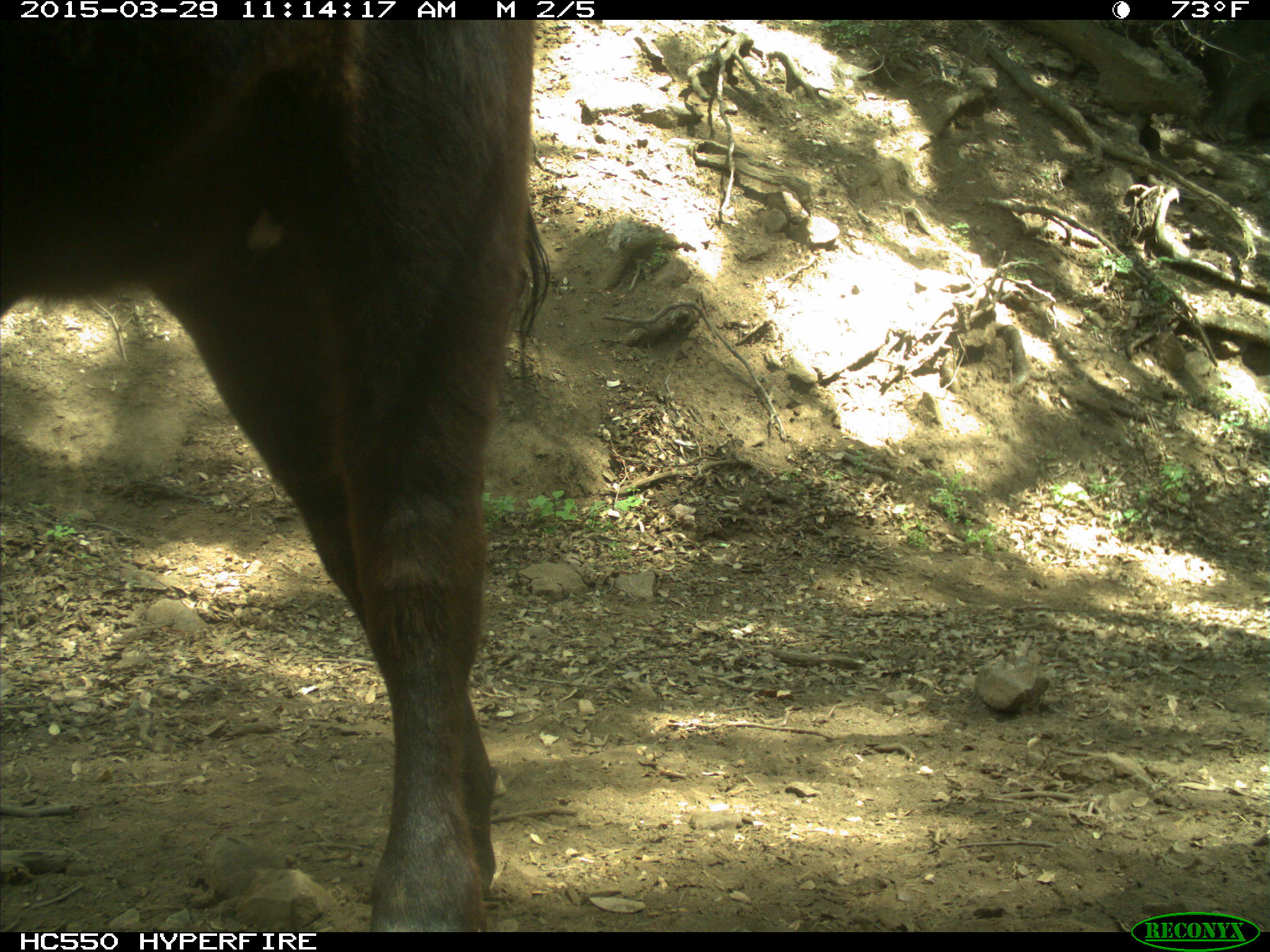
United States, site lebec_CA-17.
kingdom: Animalia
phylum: Chordata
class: Mammalia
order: Artiodactyla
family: Bovidae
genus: Bos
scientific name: Bos taurus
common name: domestic cow